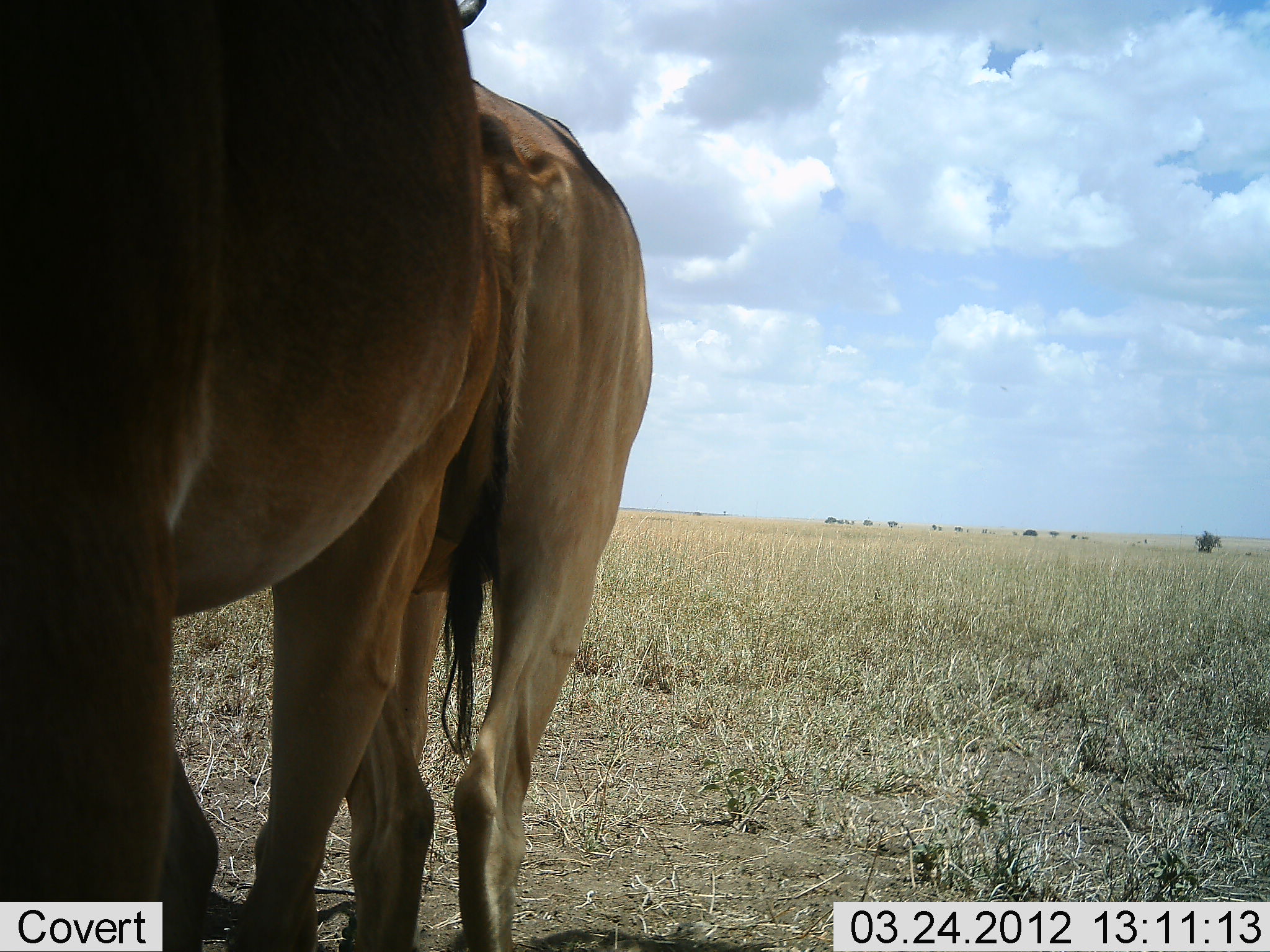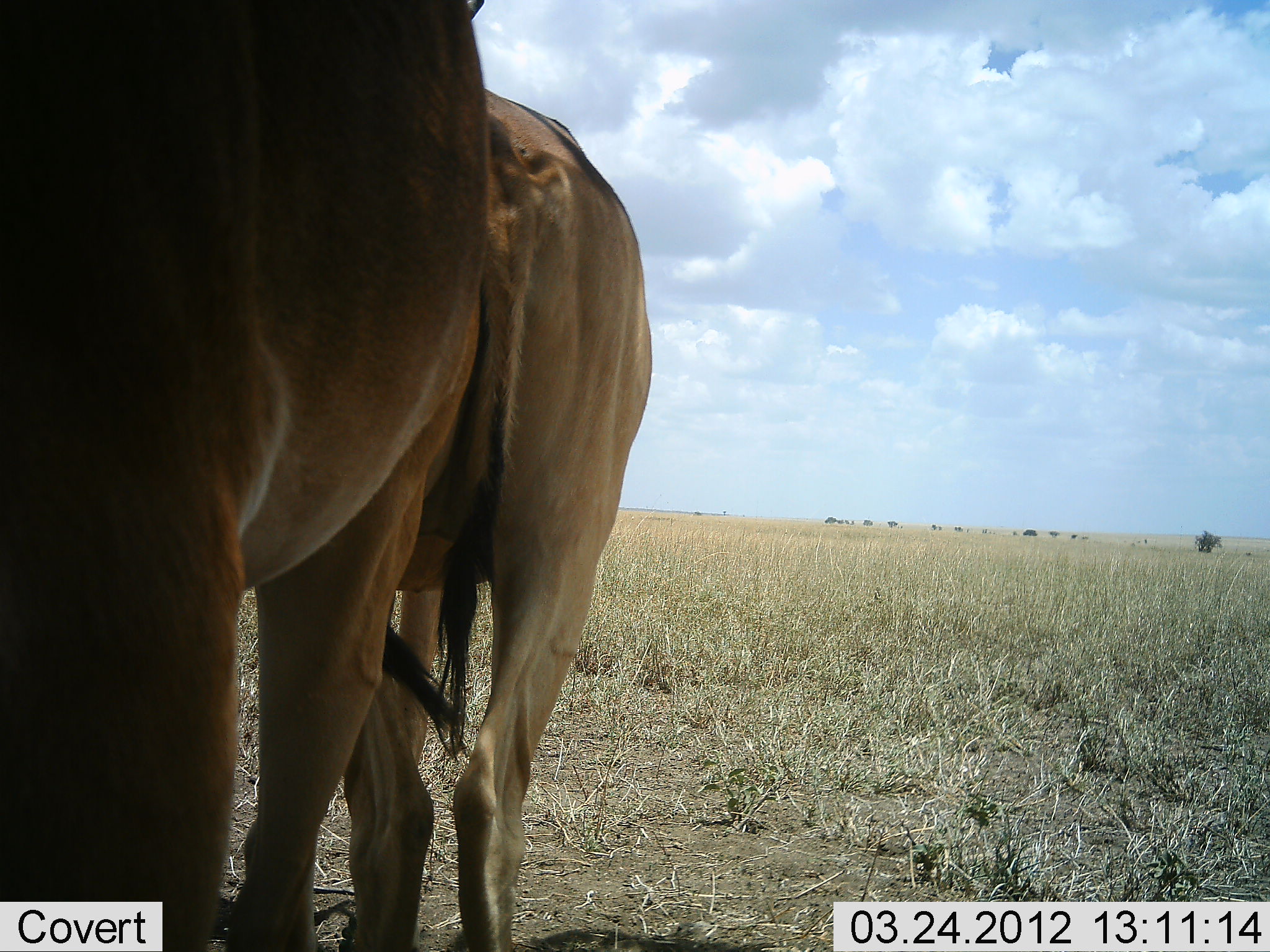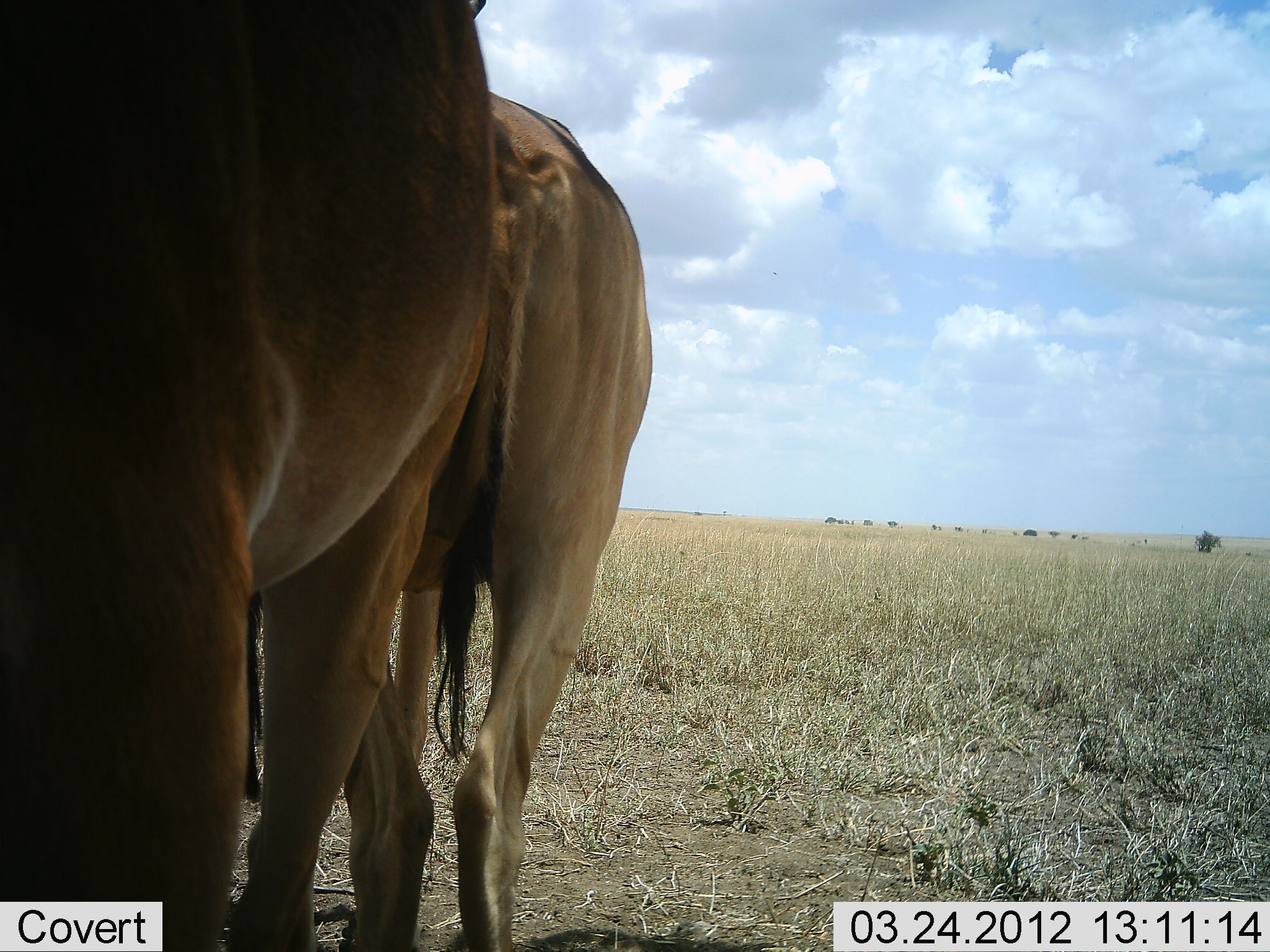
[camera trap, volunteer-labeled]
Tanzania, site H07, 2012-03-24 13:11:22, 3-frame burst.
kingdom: Animalia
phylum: Chordata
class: Mammalia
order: Artiodactyla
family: Bovidae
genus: Alcelaphus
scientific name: Alcelaphus buselaphus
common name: hartebeest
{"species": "hartebeest (Alcelaphus buselaphus)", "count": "2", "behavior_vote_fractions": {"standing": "100%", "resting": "0%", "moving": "0%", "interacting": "0%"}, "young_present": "0%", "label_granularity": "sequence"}